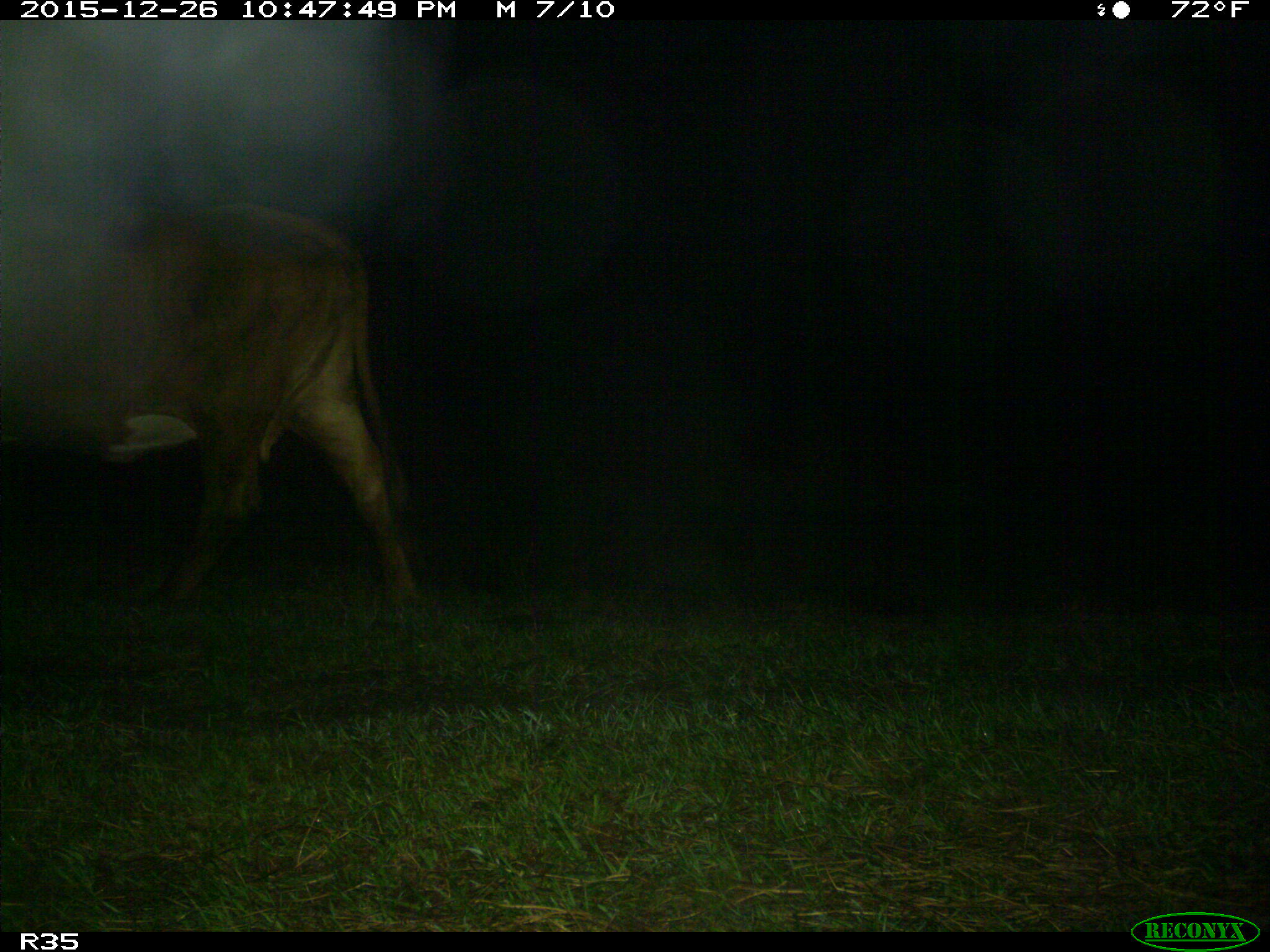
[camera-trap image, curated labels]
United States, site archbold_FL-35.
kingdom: Animalia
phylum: Chordata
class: Mammalia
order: Artiodactyla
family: Bovidae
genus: Bos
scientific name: Bos taurus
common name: domestic cow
Bos taurus (domestic cow).